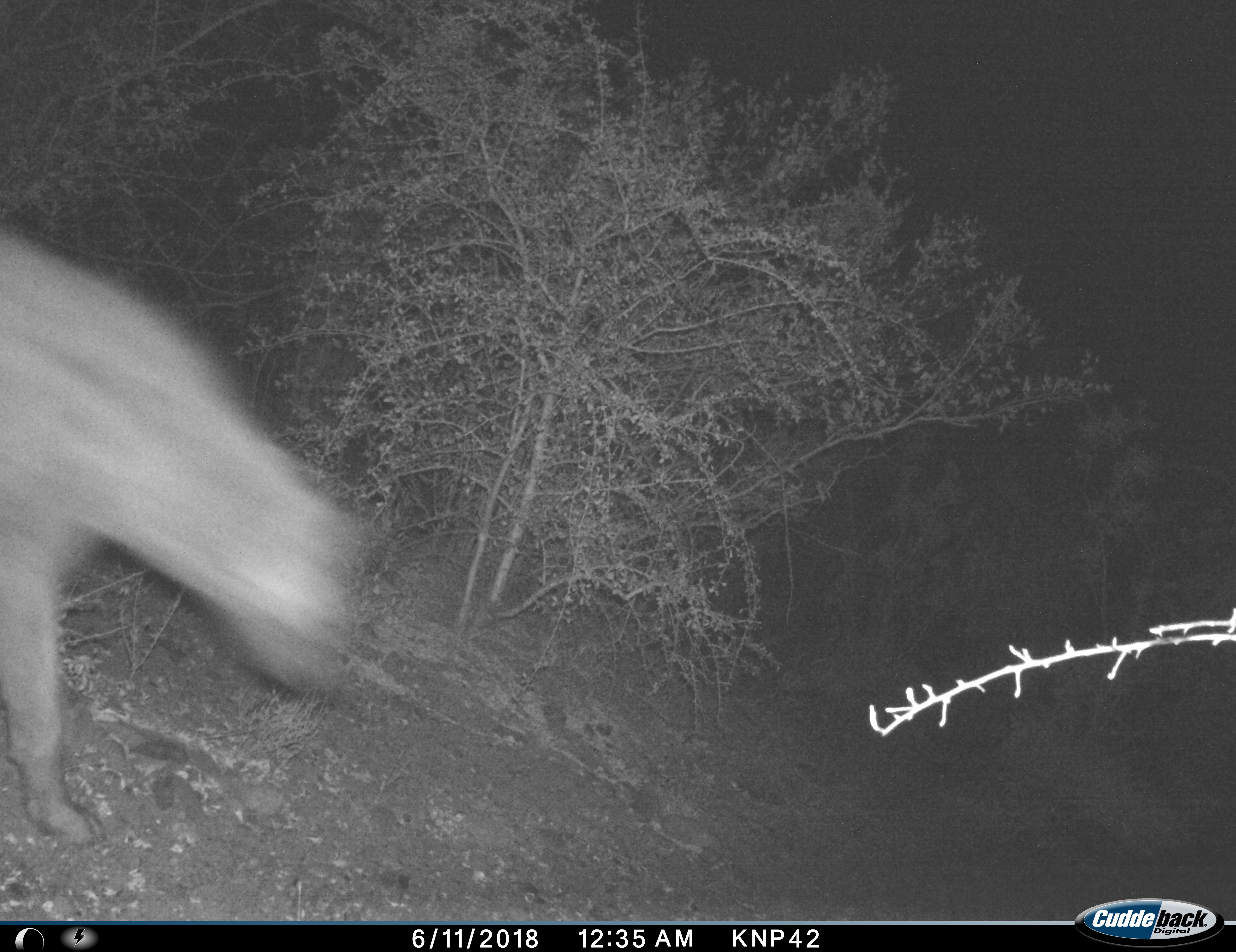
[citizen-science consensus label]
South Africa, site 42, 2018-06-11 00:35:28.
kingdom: Animalia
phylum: Chordata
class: Mammalia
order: Carnivora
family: Hyaenidae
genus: Crocuta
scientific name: Crocuta crocuta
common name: spotted hyena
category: hyenaspotted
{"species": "hyenaspotted (spotted hyena) (Crocuta crocuta)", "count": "1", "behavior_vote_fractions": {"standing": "0%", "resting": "0%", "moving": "100%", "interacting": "0%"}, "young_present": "0%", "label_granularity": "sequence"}